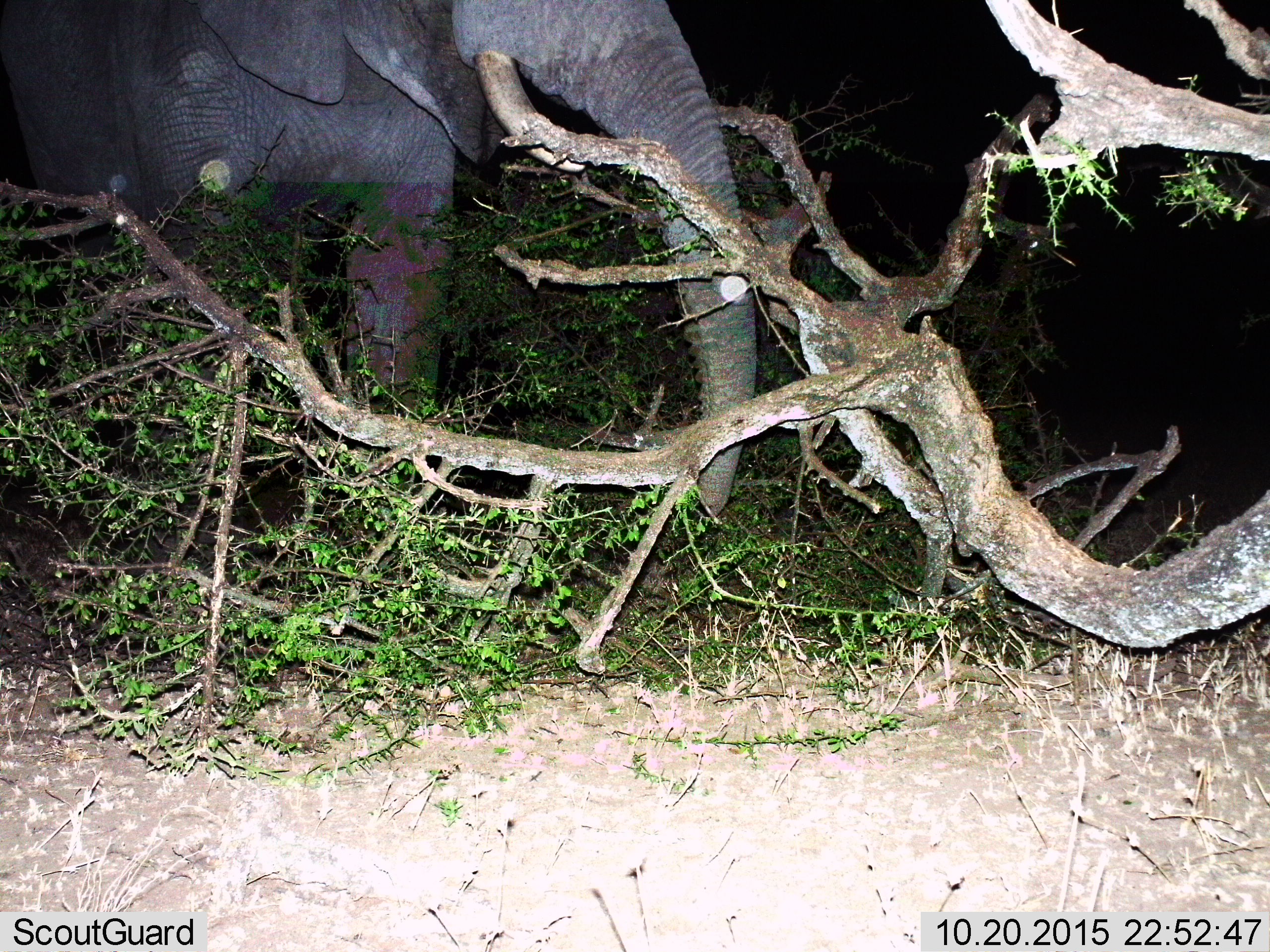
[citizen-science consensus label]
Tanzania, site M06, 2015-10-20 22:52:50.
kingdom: Animalia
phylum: Chordata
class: Mammalia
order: Proboscidea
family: Elephantidae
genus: Loxodonta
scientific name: Loxodonta africana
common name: african bush elephant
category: elephant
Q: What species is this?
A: Elephant (african bush elephant) (Loxodonta africana).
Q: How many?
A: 1.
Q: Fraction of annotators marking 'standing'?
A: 70%.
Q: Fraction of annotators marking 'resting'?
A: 0%.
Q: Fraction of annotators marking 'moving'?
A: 20%.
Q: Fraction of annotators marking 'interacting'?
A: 0%.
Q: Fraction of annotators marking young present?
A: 0%.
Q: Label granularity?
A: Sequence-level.